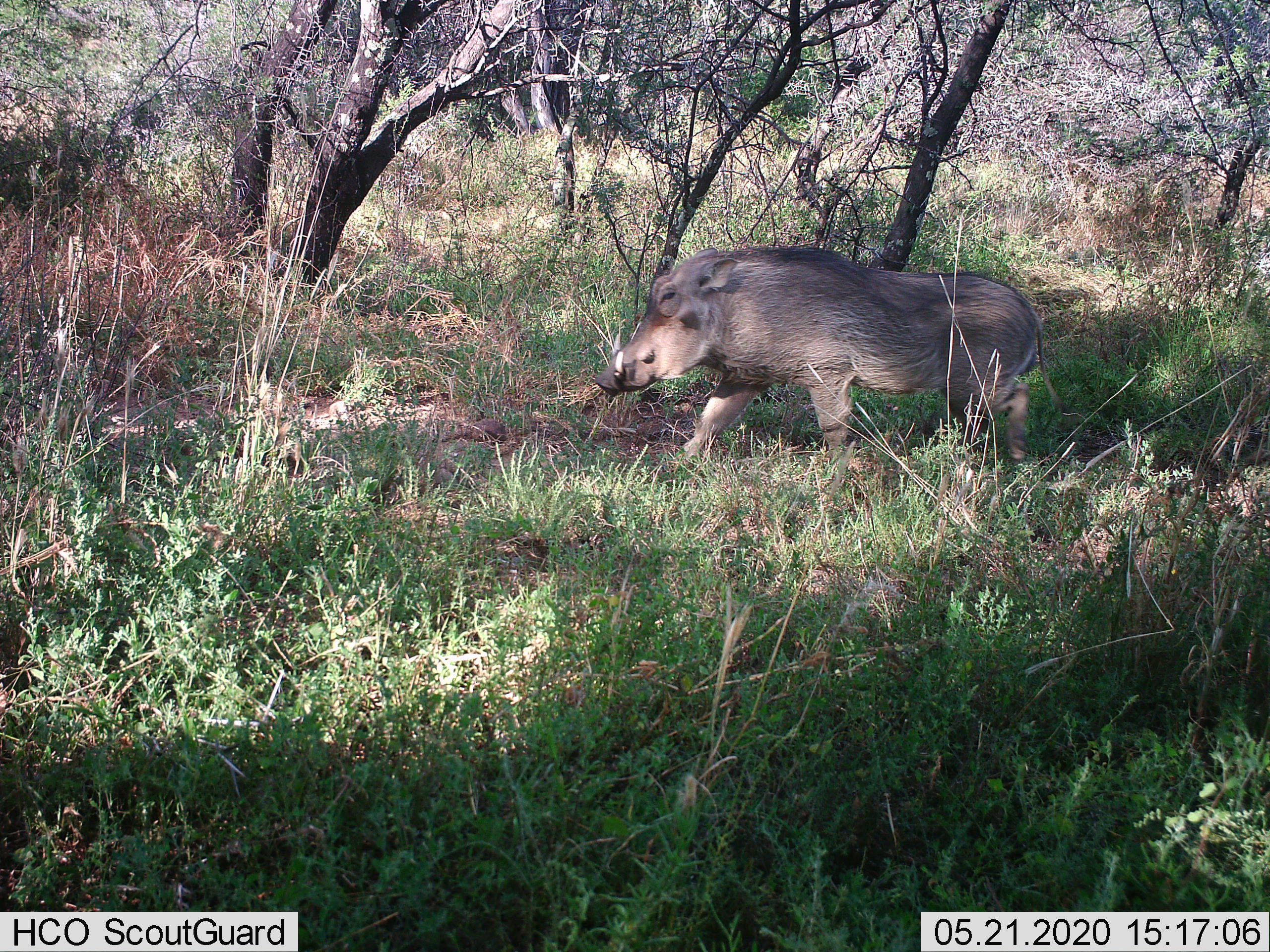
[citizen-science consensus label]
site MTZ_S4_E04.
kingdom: Animalia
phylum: Chordata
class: Mammalia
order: Artiodactyla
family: Suidae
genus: Phacochoerus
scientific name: Phacochoerus africanus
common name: warthog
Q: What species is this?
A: Warthog (Phacochoerus africanus).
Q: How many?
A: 1.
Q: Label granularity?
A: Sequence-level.